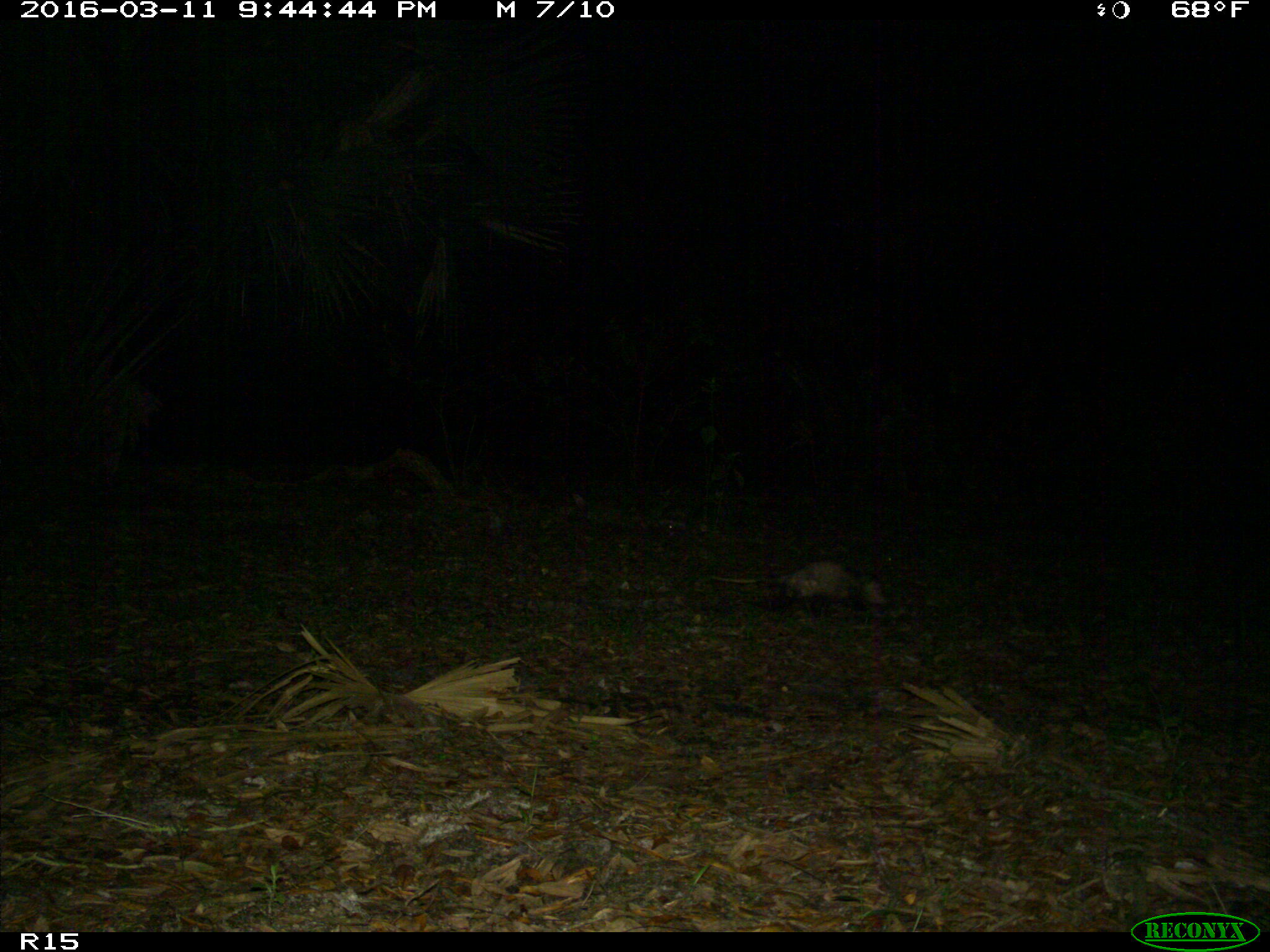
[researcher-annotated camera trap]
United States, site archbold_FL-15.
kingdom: Animalia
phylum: Chordata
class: Mammalia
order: Didelphimorphia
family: Didelphidae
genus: Didelphis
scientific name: Didelphis virginiana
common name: virginia opossum